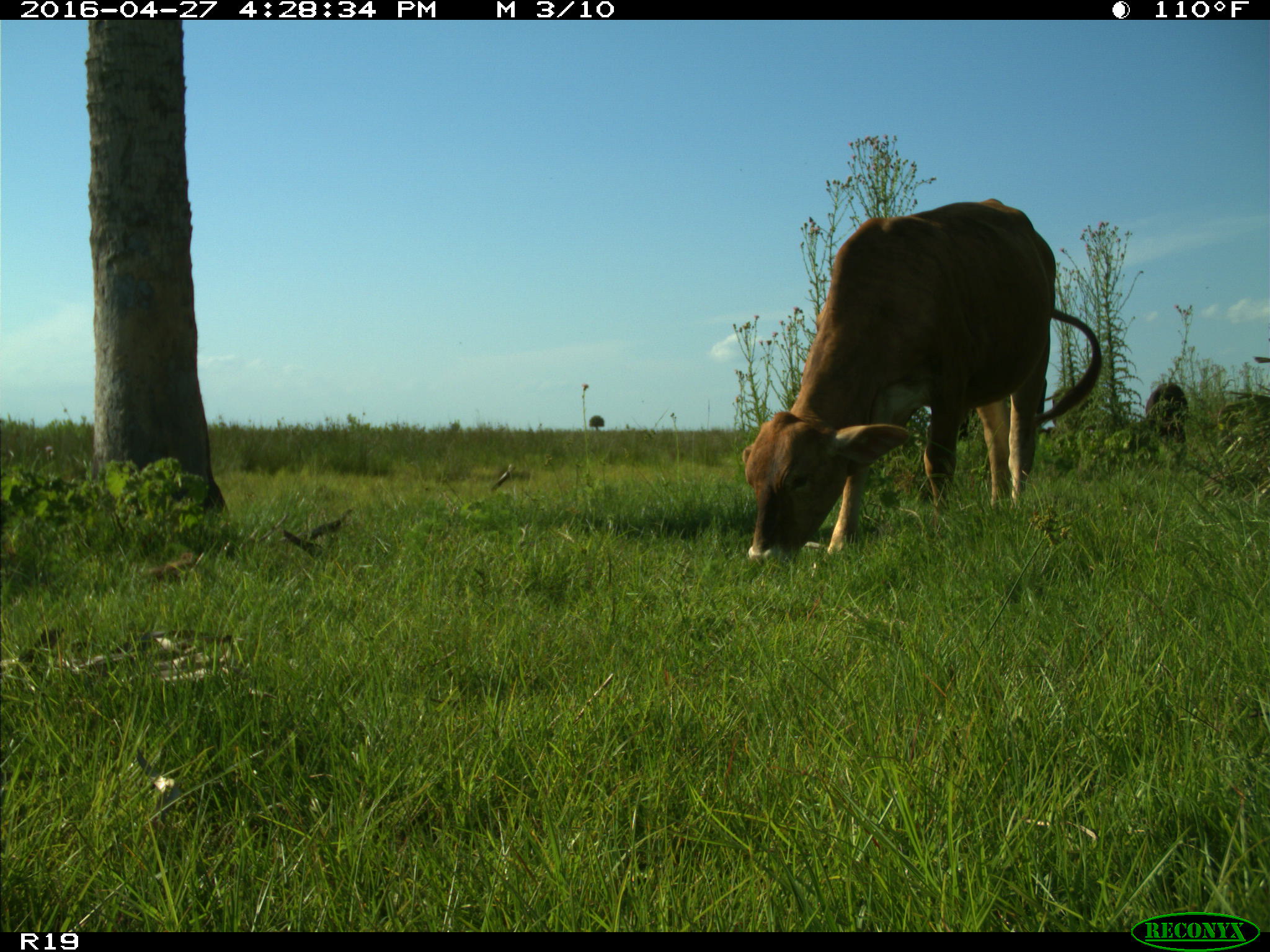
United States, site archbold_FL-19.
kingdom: Animalia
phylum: Chordata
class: Mammalia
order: Artiodactyla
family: Bovidae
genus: Bos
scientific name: Bos taurus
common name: domestic cow